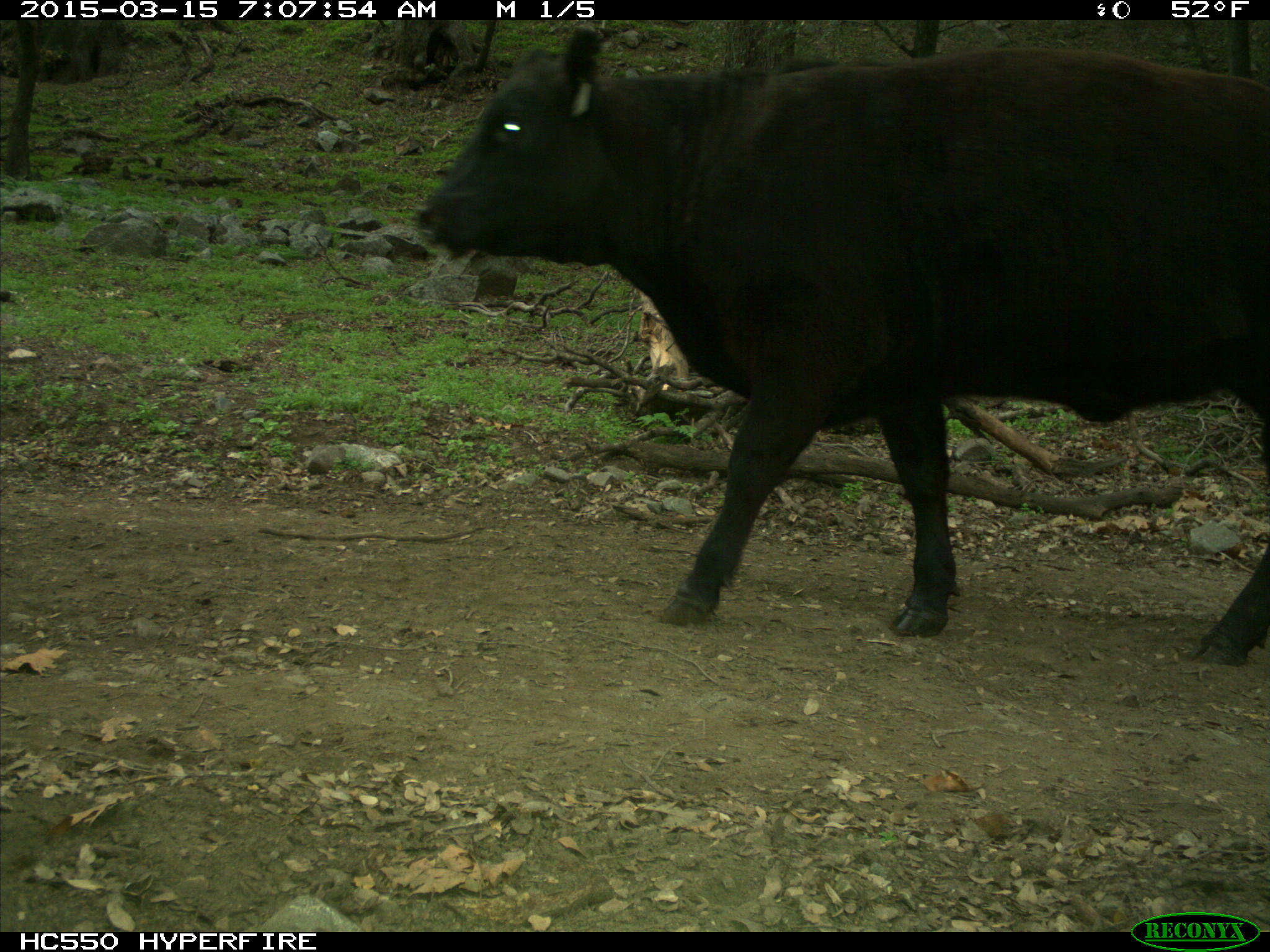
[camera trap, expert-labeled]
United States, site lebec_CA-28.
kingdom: Animalia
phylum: Chordata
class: Mammalia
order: Artiodactyla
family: Bovidae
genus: Bos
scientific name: Bos taurus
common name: domestic cow